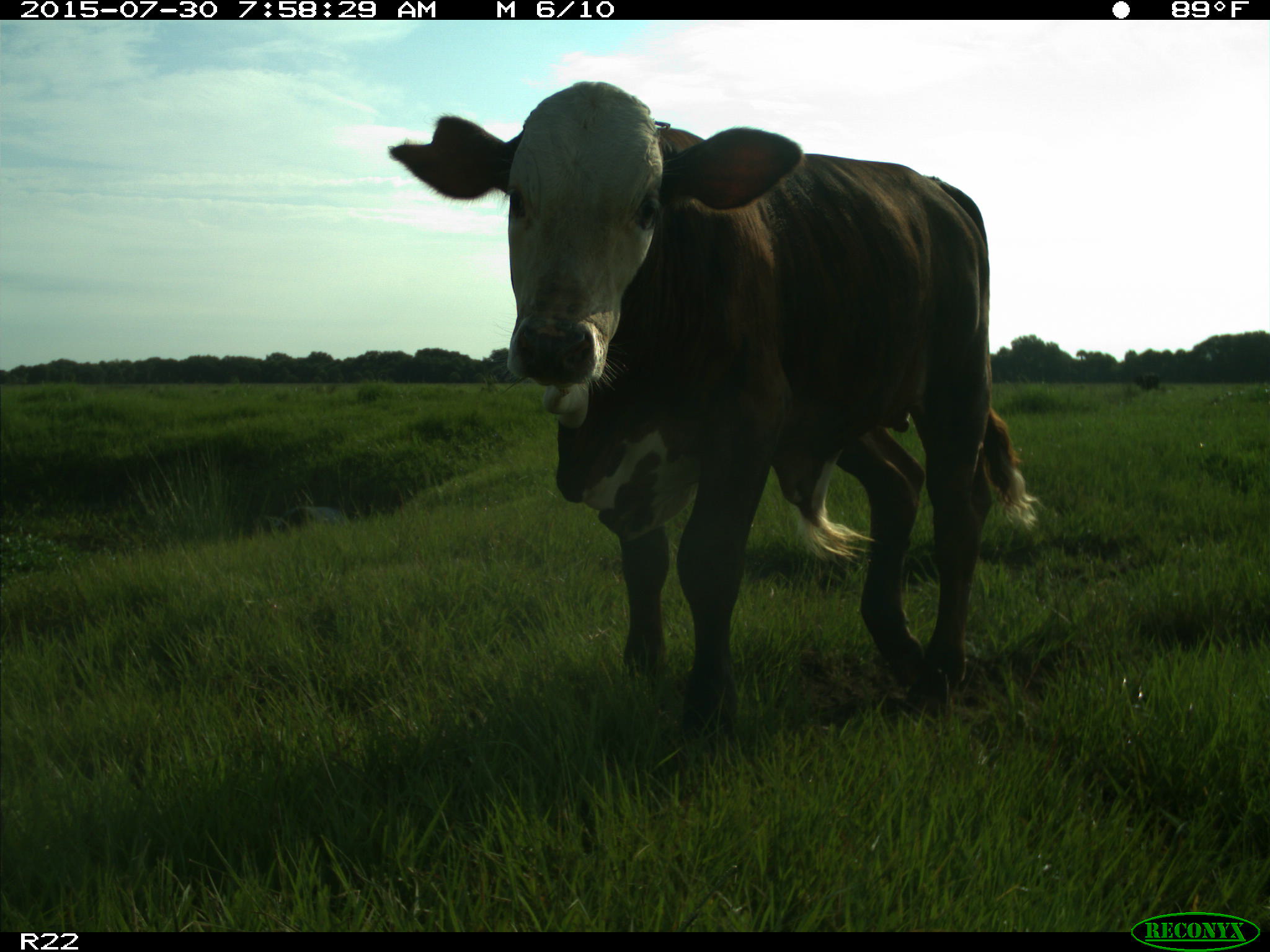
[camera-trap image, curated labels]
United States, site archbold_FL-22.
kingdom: Animalia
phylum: Chordata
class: Mammalia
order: Artiodactyla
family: Bovidae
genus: Bos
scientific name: Bos taurus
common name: domestic cow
Bos taurus (domestic cow).